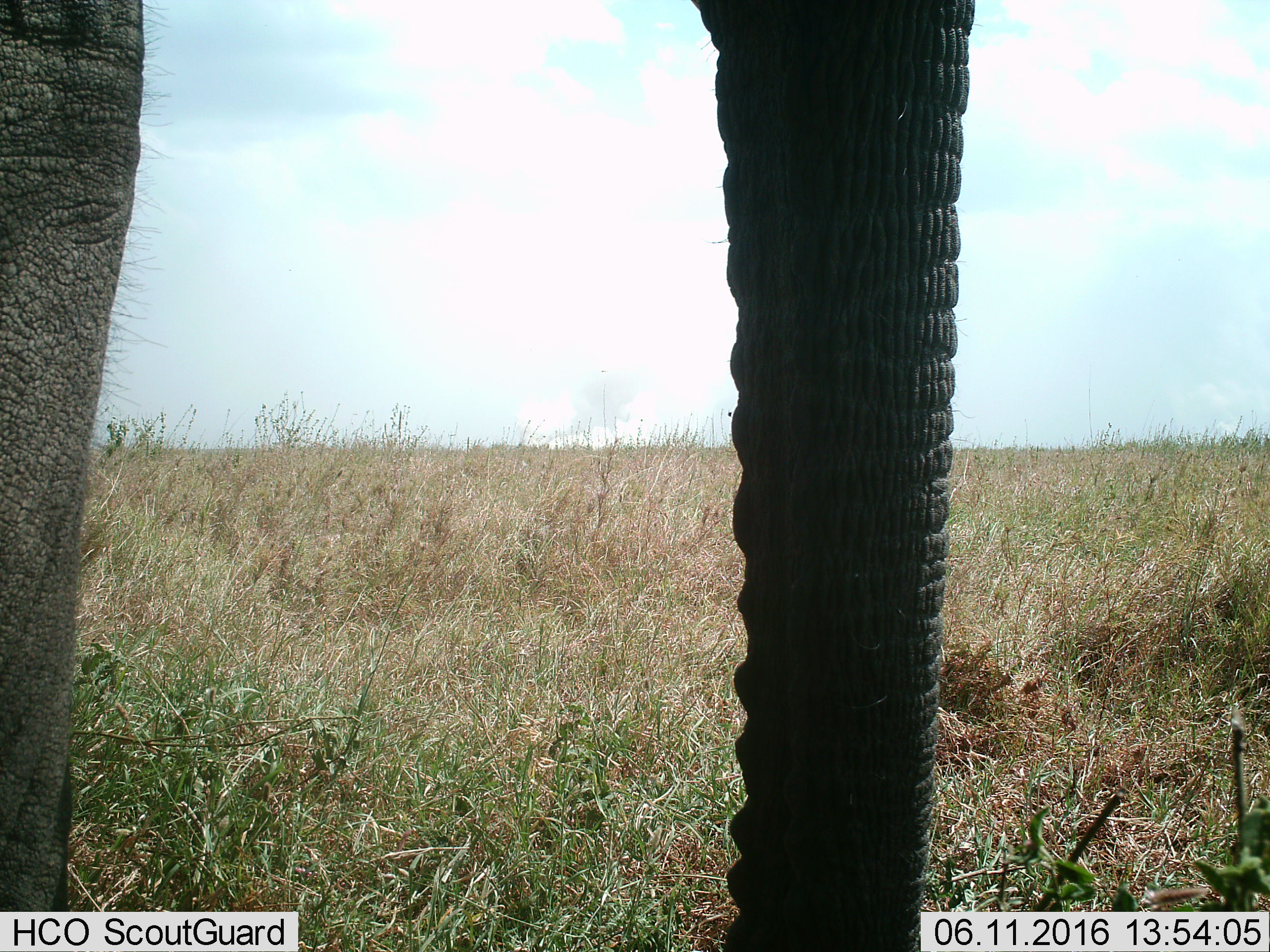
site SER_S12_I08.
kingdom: Animalia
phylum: Chordata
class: Mammalia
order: Proboscidea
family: Elephantidae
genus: Loxodonta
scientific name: Loxodonta africana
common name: african bush elephant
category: elephant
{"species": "elephant (african bush elephant) (Loxodonta africana)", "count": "1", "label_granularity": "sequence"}